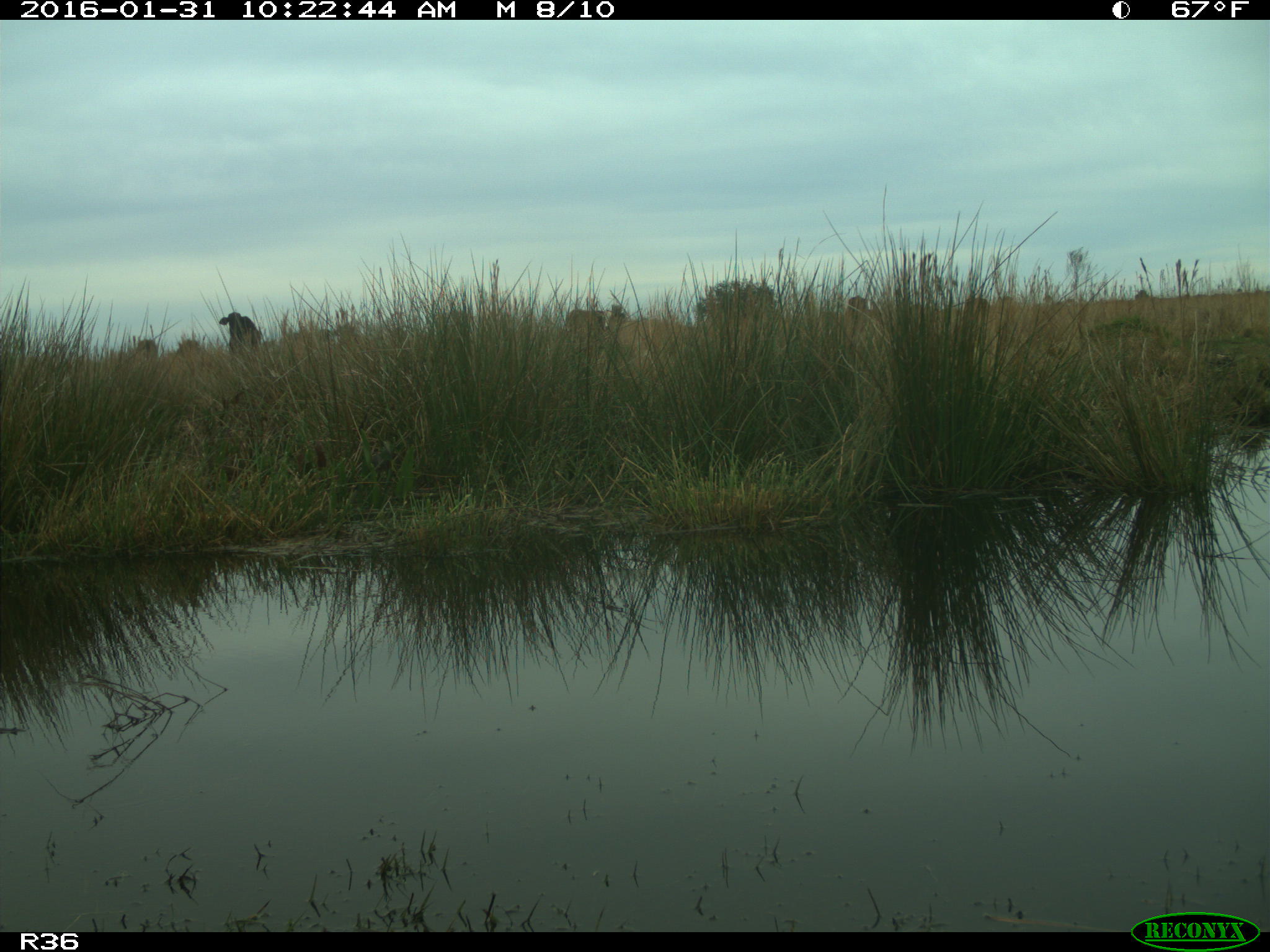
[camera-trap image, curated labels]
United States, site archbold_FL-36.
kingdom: Animalia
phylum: Chordata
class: Mammalia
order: Artiodactyla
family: Bovidae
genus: Bos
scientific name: Bos taurus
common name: domestic cow